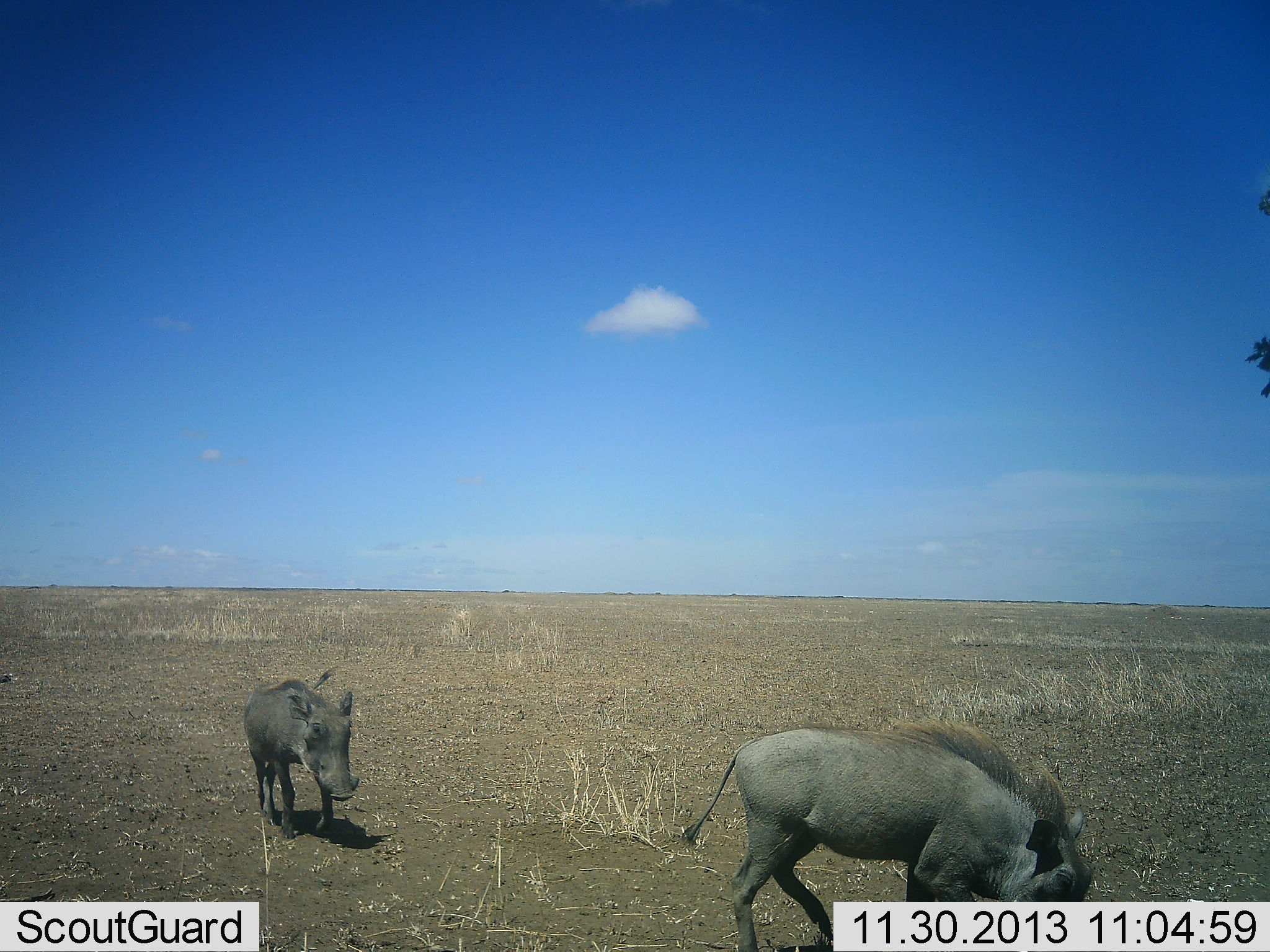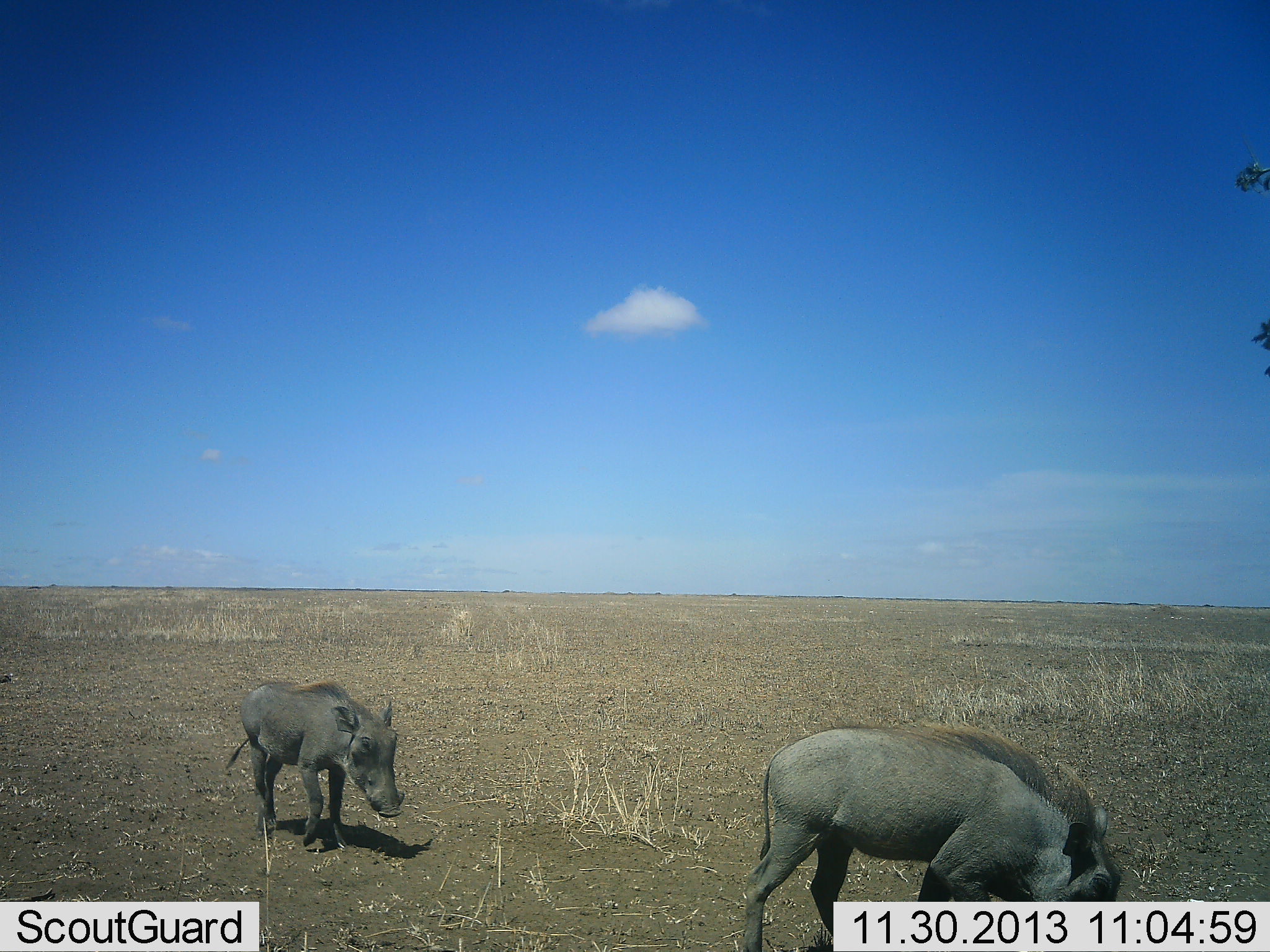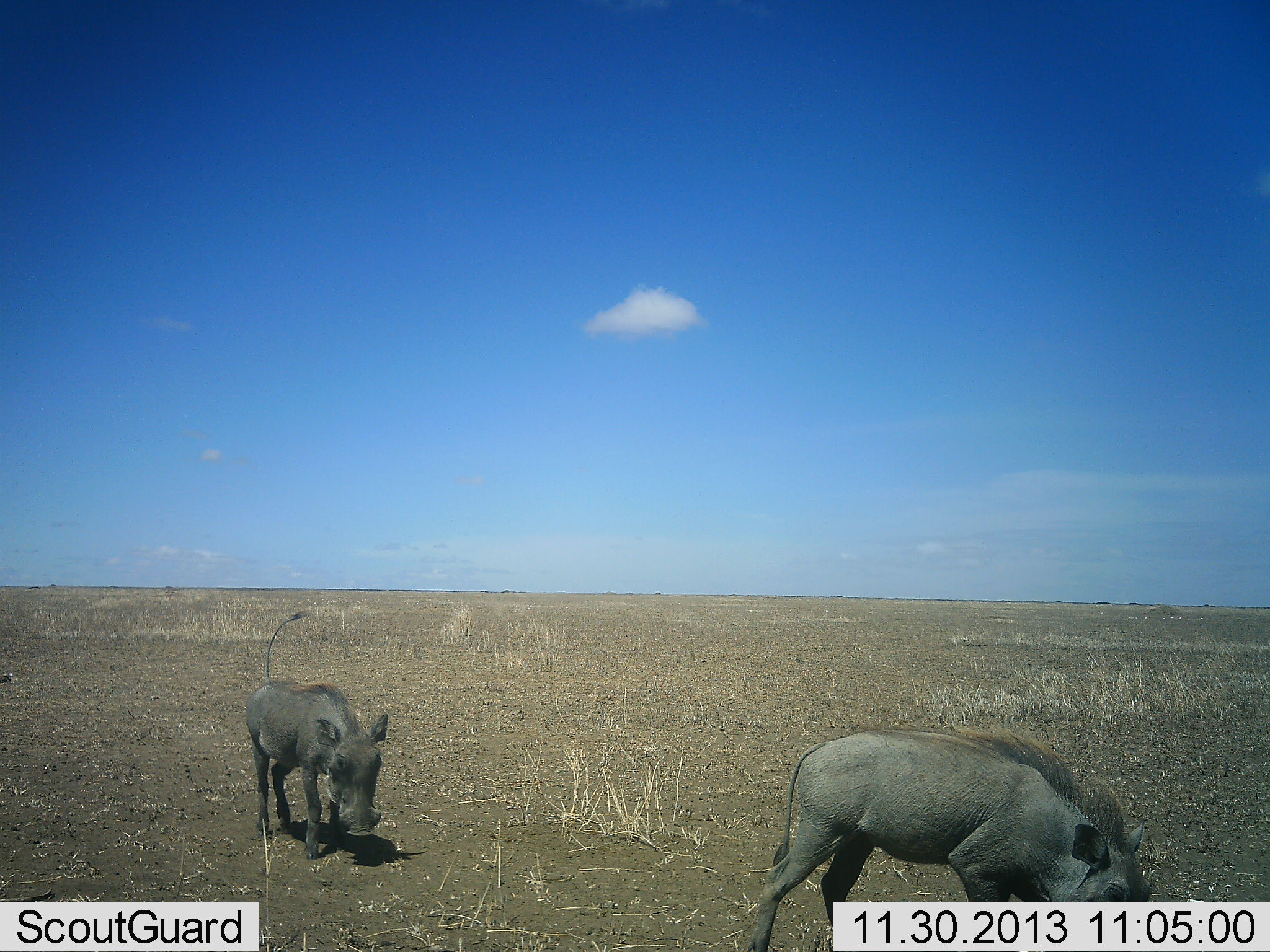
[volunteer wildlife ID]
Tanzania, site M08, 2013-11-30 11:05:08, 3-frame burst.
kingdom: Animalia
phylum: Chordata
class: Mammalia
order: Artiodactyla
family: Suidae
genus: Phacochoerus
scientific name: Phacochoerus africanus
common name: warthog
Warthog (Phacochoerus africanus), count 2. Behavior (volunteer vote fractions): standing 10%, resting 0%, moving 90%, interacting 0%. Young present (vote fraction): 0%. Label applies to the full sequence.